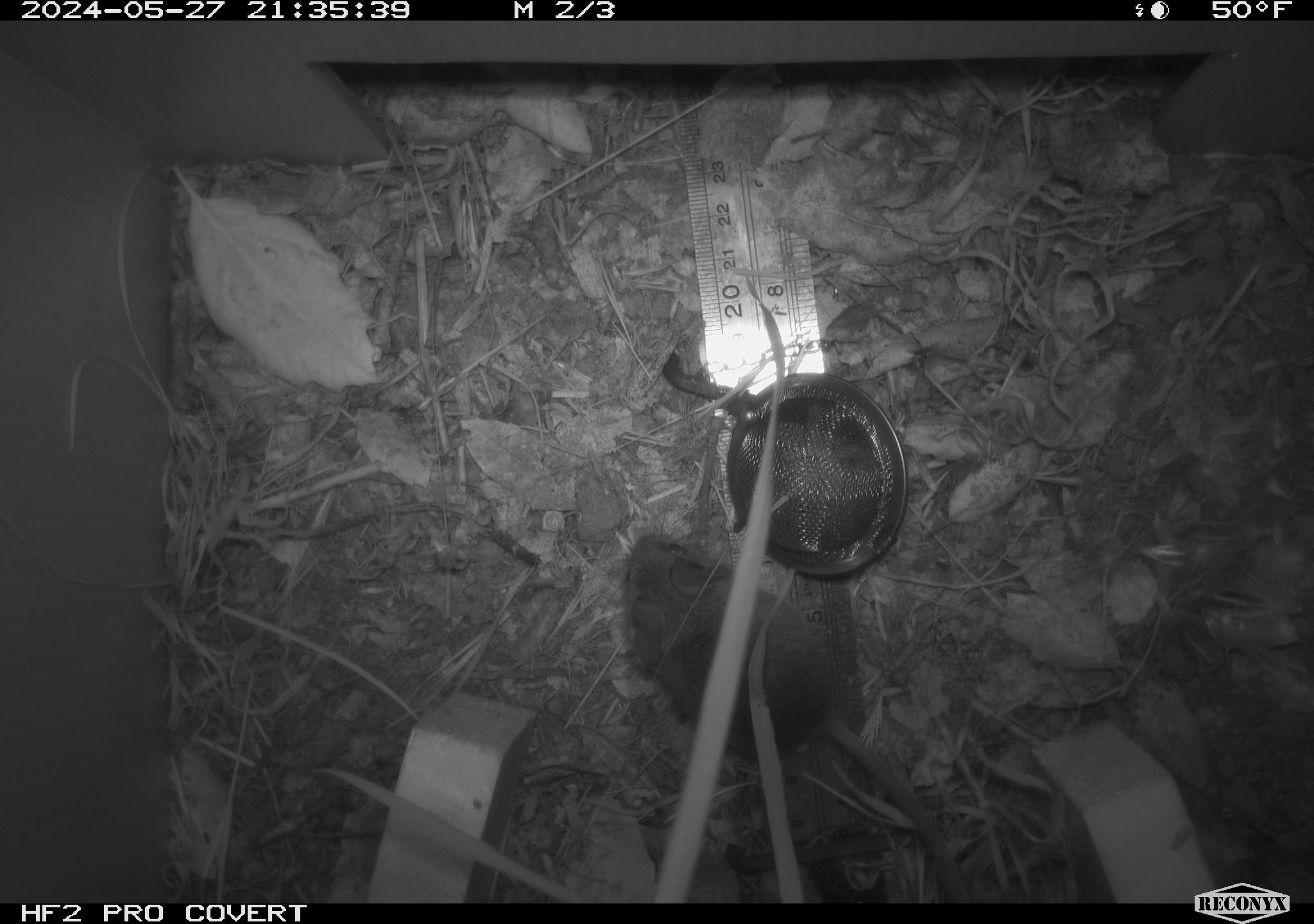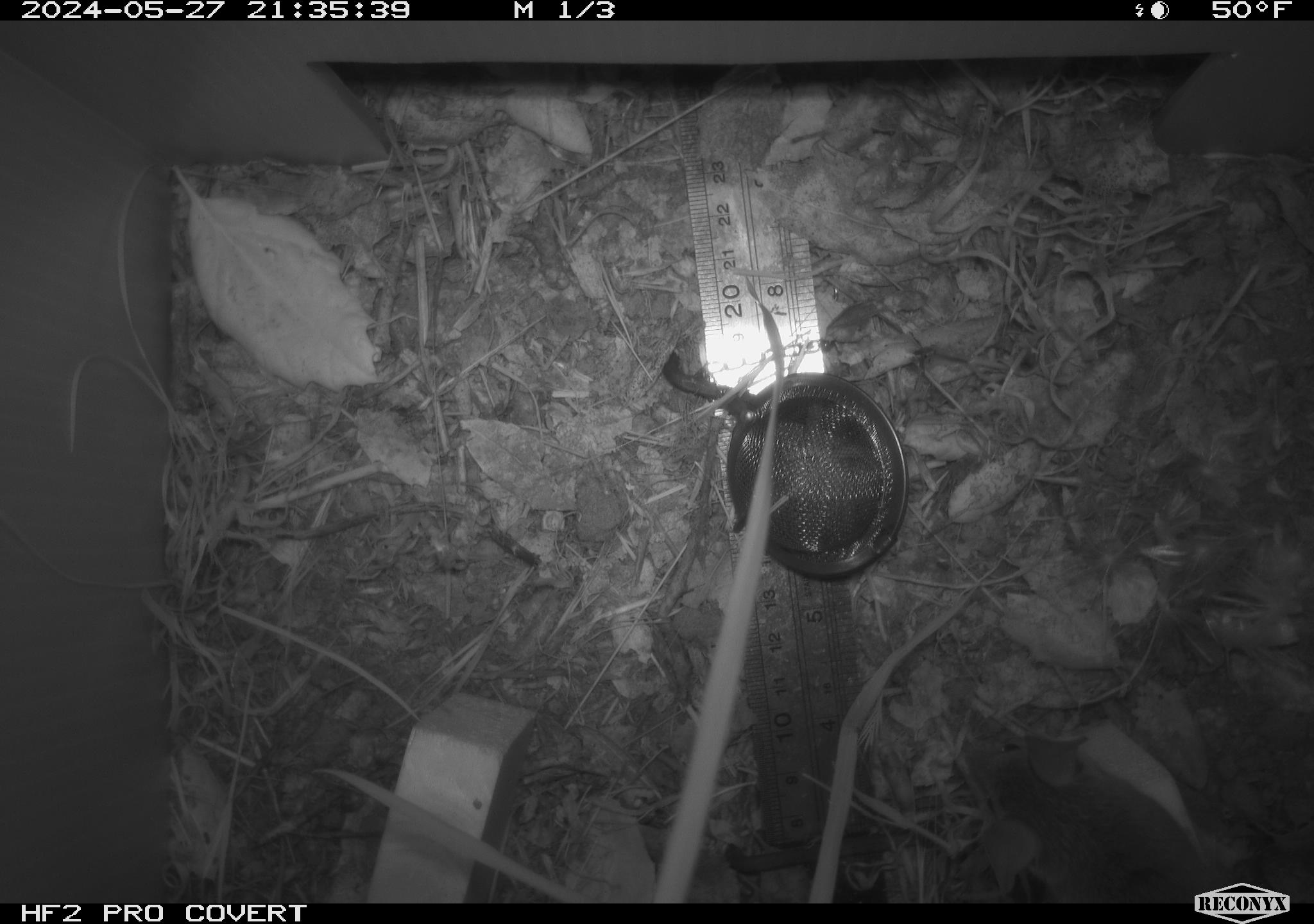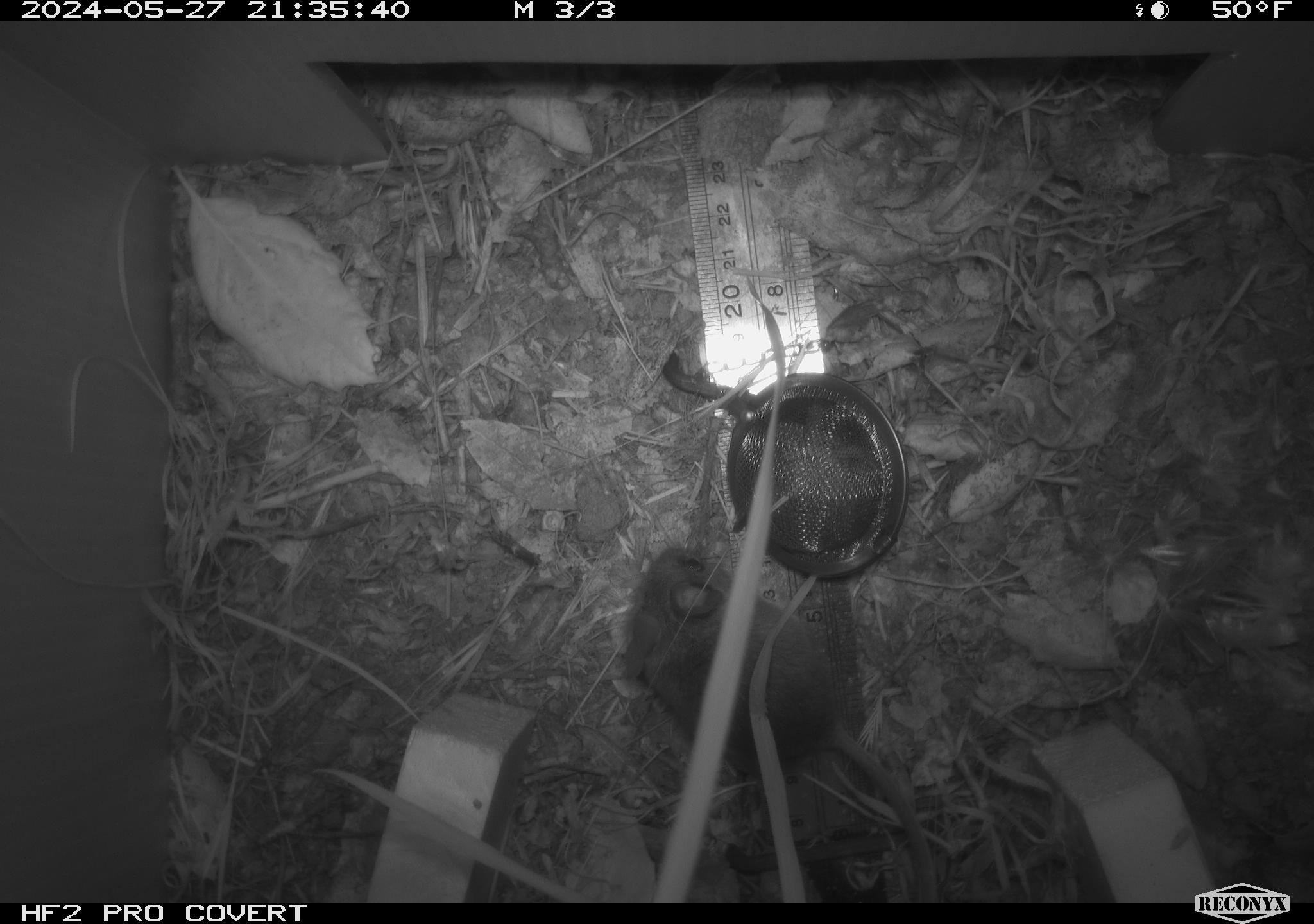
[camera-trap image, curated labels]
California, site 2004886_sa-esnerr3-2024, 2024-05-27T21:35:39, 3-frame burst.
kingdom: Animalia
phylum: Chordata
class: Mammalia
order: Rodentia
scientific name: Rodentia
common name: rodent